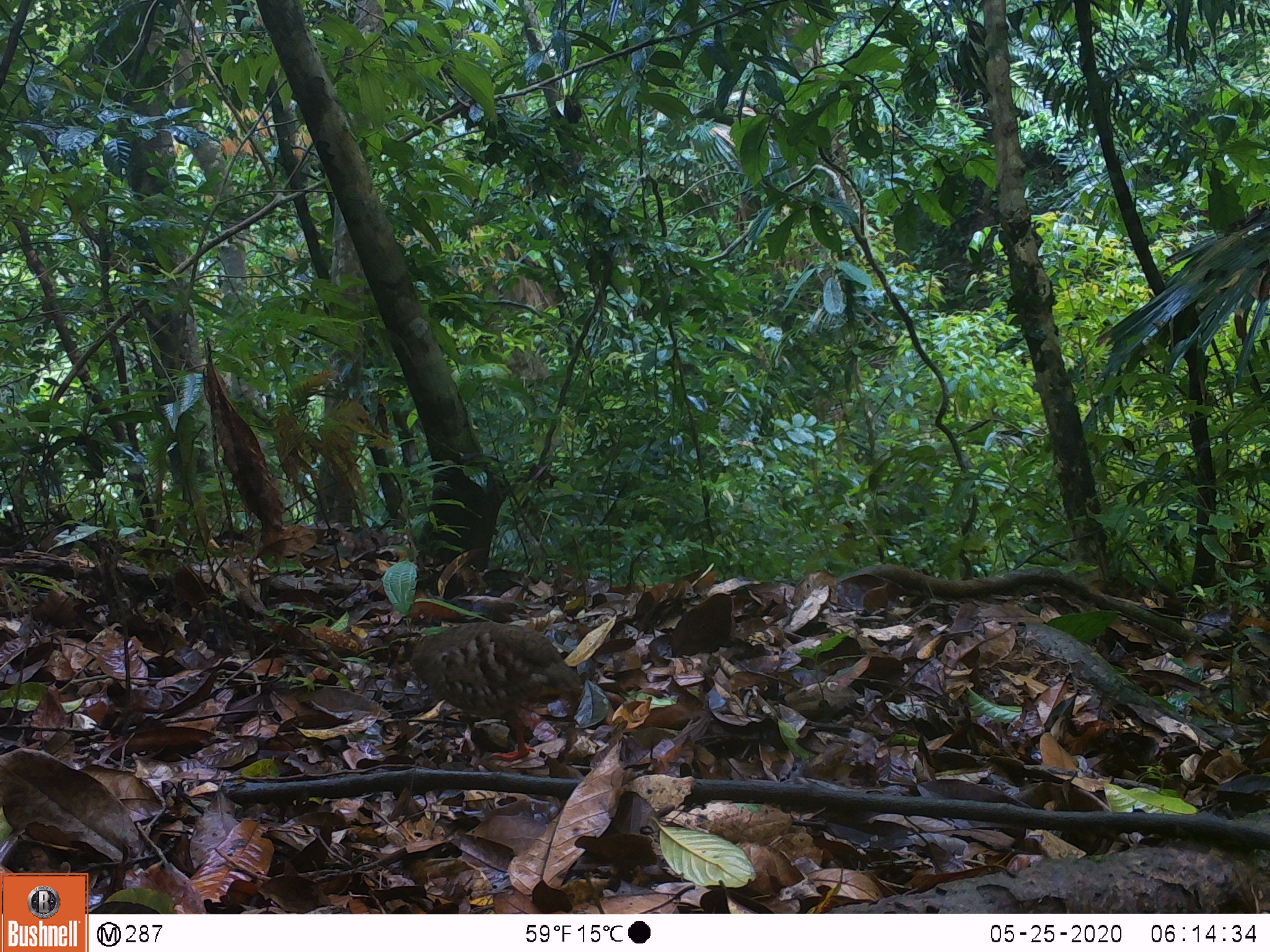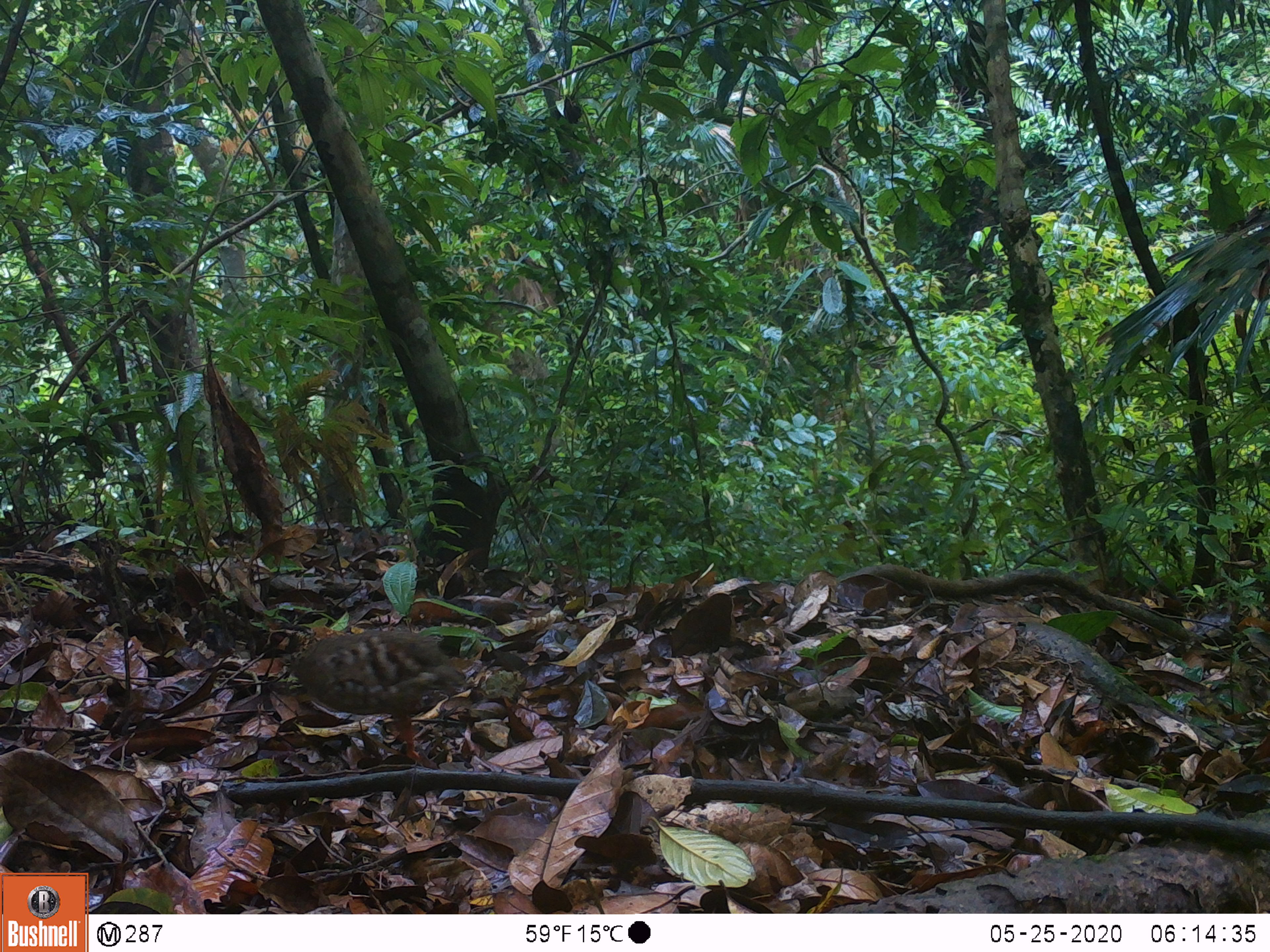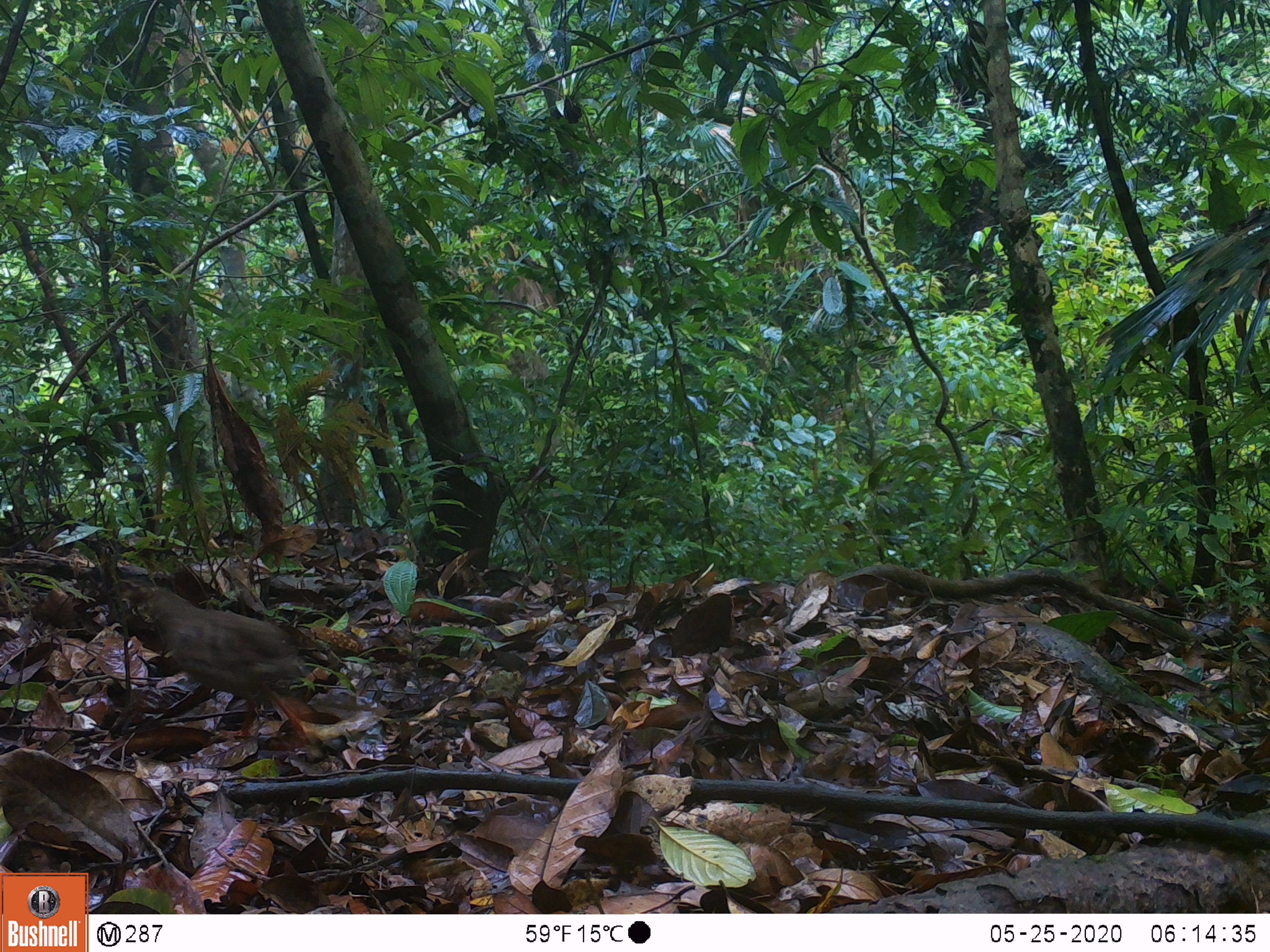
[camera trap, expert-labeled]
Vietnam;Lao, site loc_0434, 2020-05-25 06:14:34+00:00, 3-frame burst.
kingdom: Animalia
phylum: Chordata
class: Aves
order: Galliformes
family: Phasianidae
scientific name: Phasianidae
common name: partridge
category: unidentified partridge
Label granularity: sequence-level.